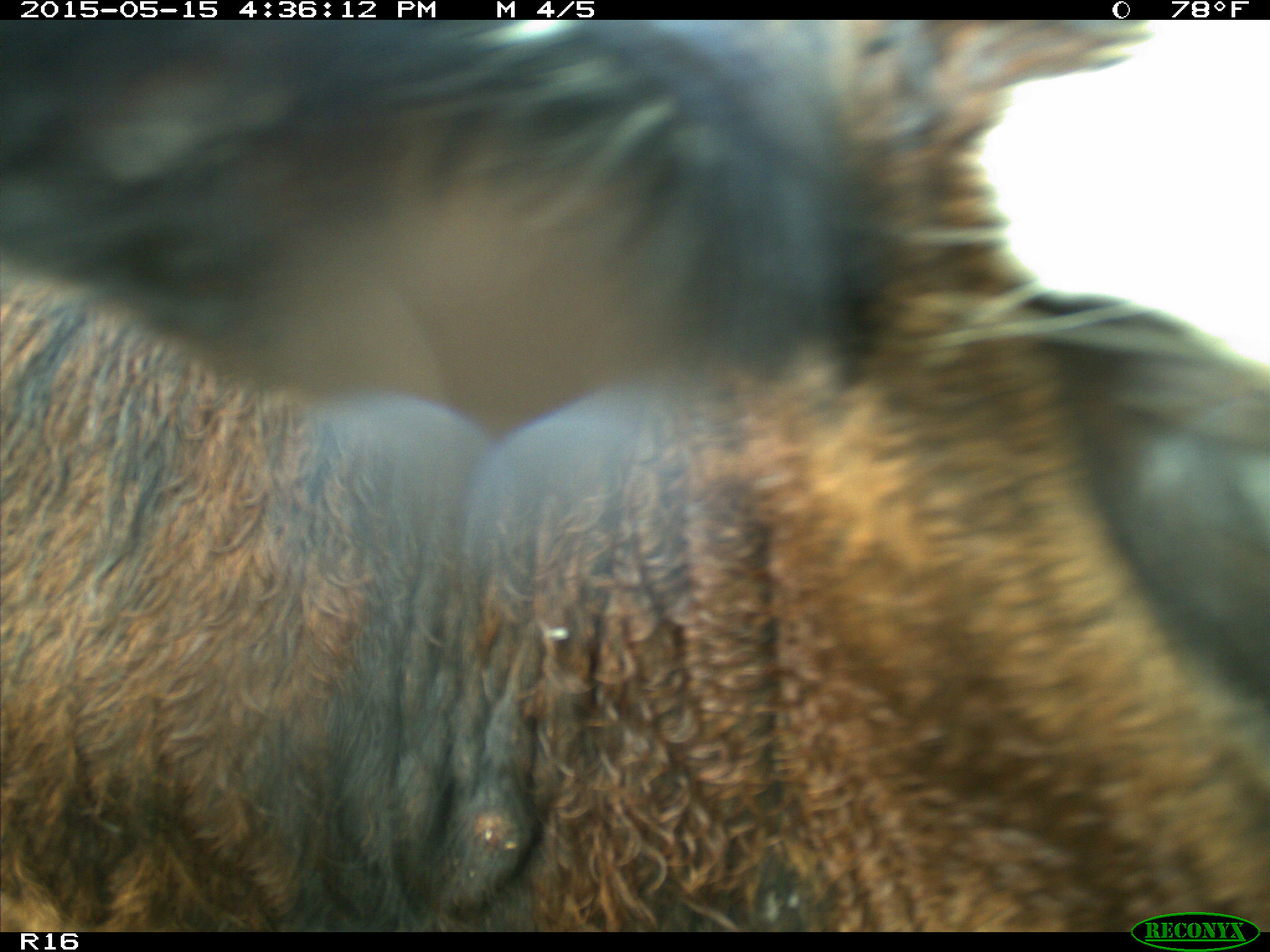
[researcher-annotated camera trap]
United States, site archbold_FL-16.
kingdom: Animalia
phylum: Chordata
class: Mammalia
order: Artiodactyla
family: Bovidae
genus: Bos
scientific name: Bos taurus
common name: domestic cow